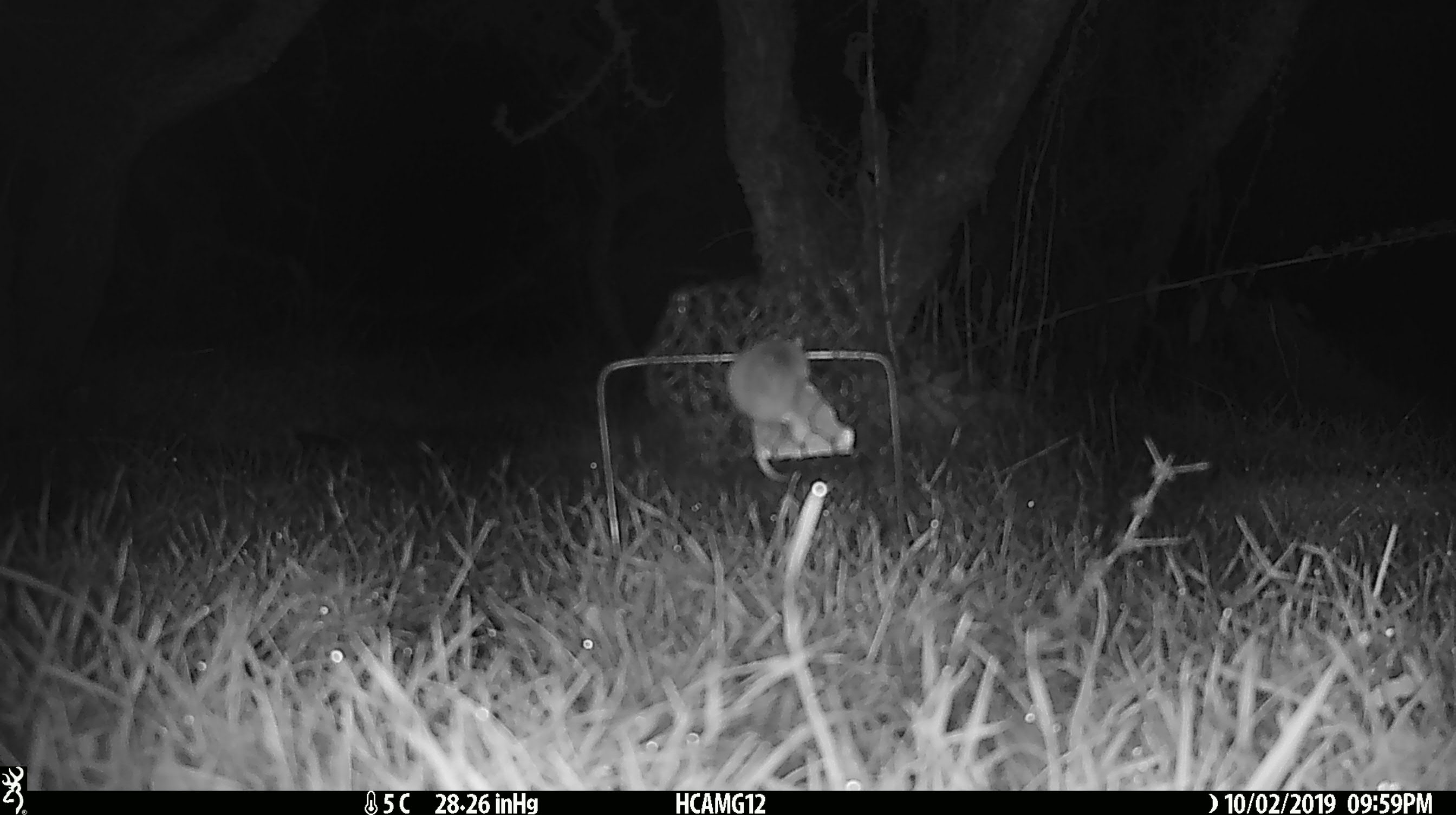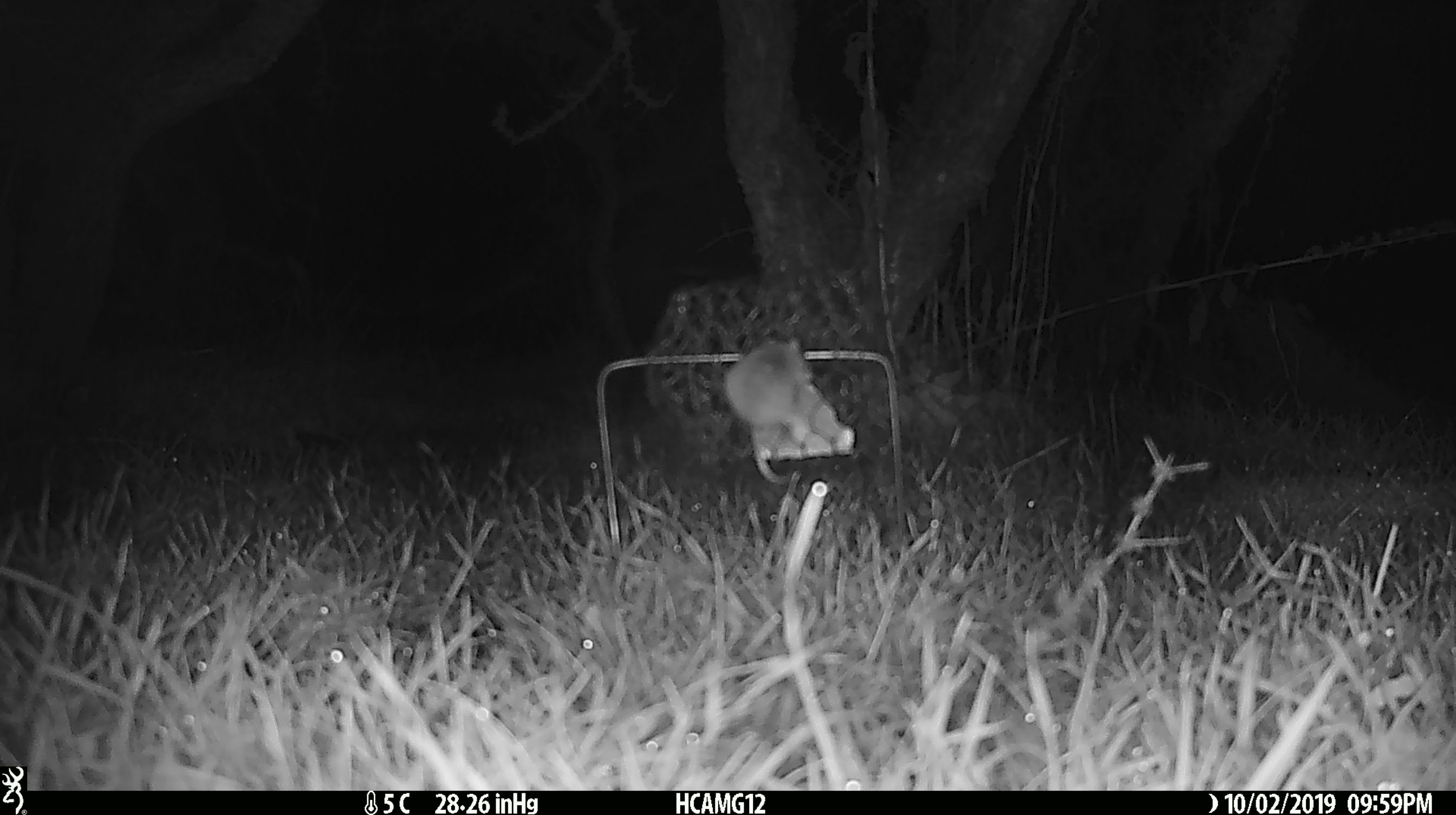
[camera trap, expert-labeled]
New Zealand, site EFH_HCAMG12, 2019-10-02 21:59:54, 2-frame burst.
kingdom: Animalia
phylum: Chordata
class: Mammalia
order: Rodentia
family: Muridae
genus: Mus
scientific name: Mus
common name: mouse